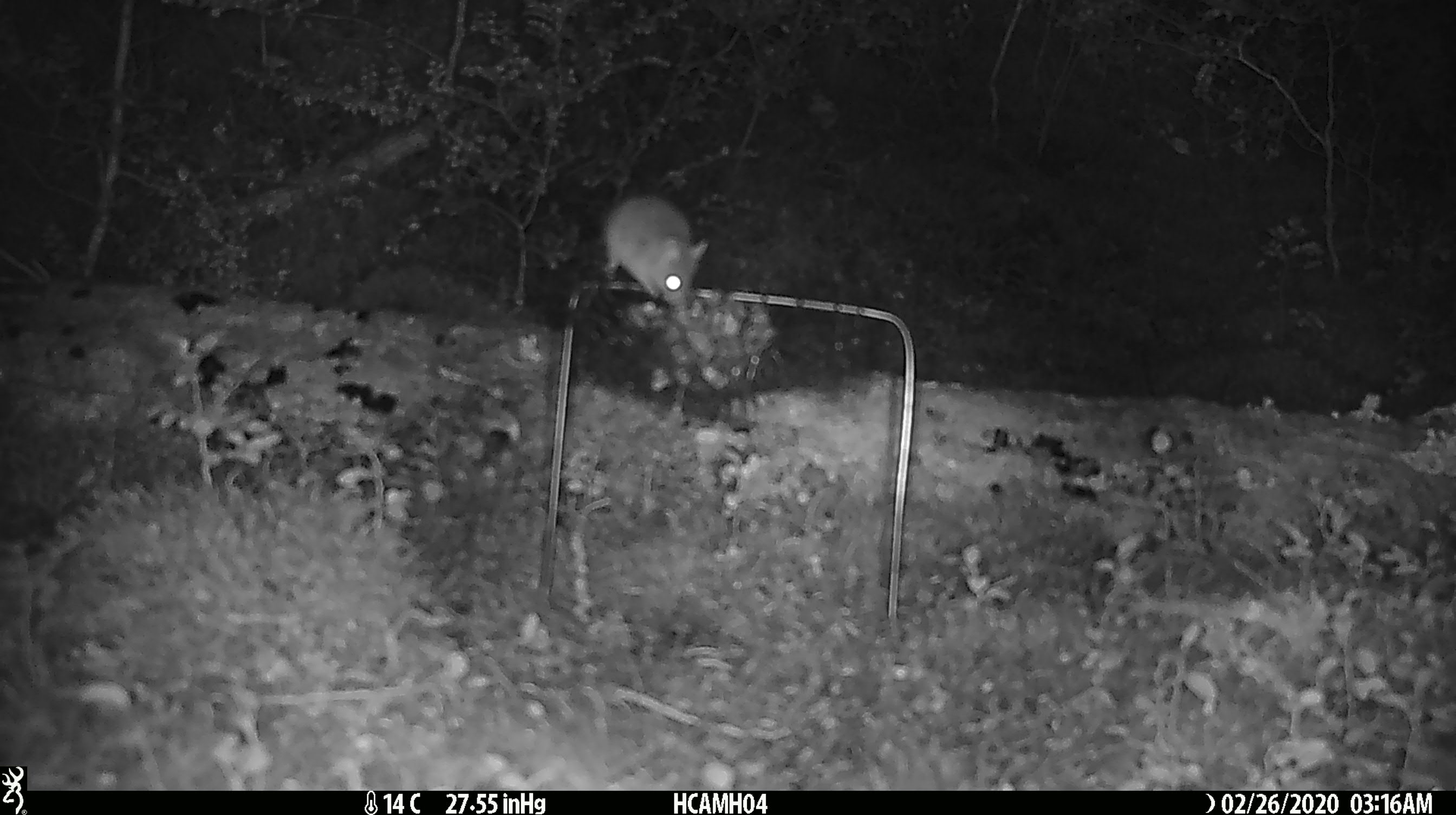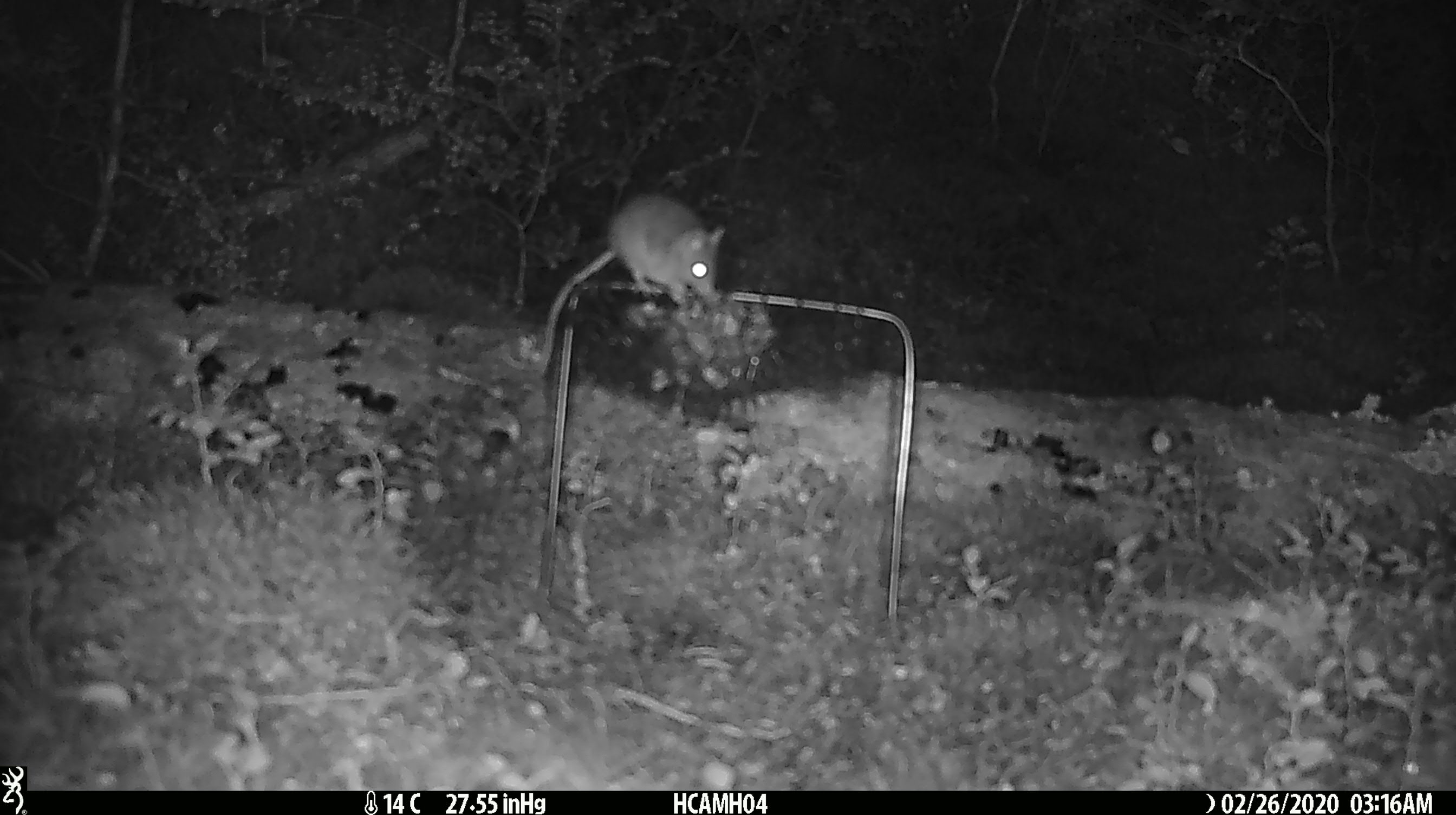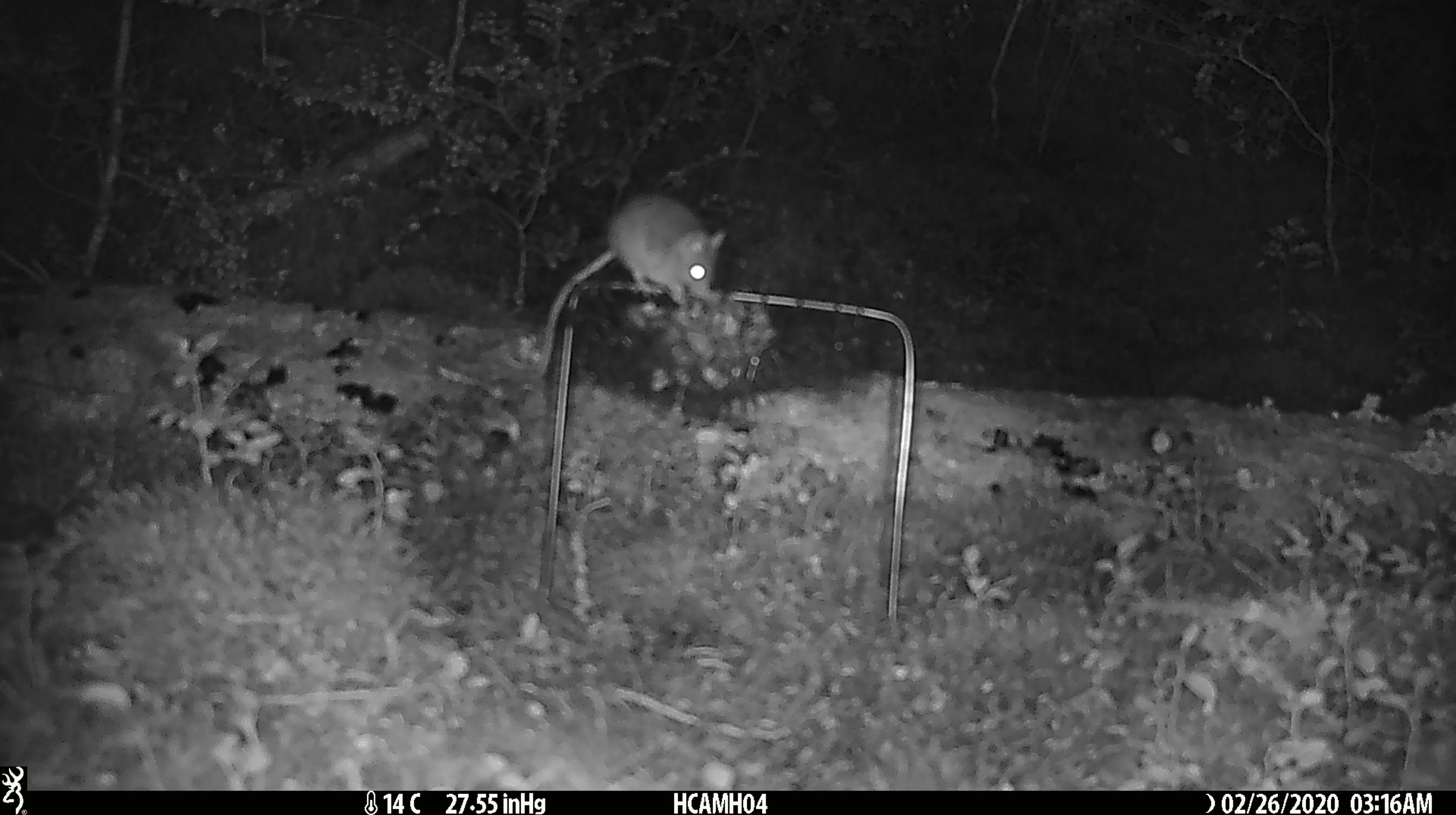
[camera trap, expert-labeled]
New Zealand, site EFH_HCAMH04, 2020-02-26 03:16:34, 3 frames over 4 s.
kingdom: Animalia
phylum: Chordata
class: Mammalia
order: Rodentia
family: Muridae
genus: Mus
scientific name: Mus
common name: mouse